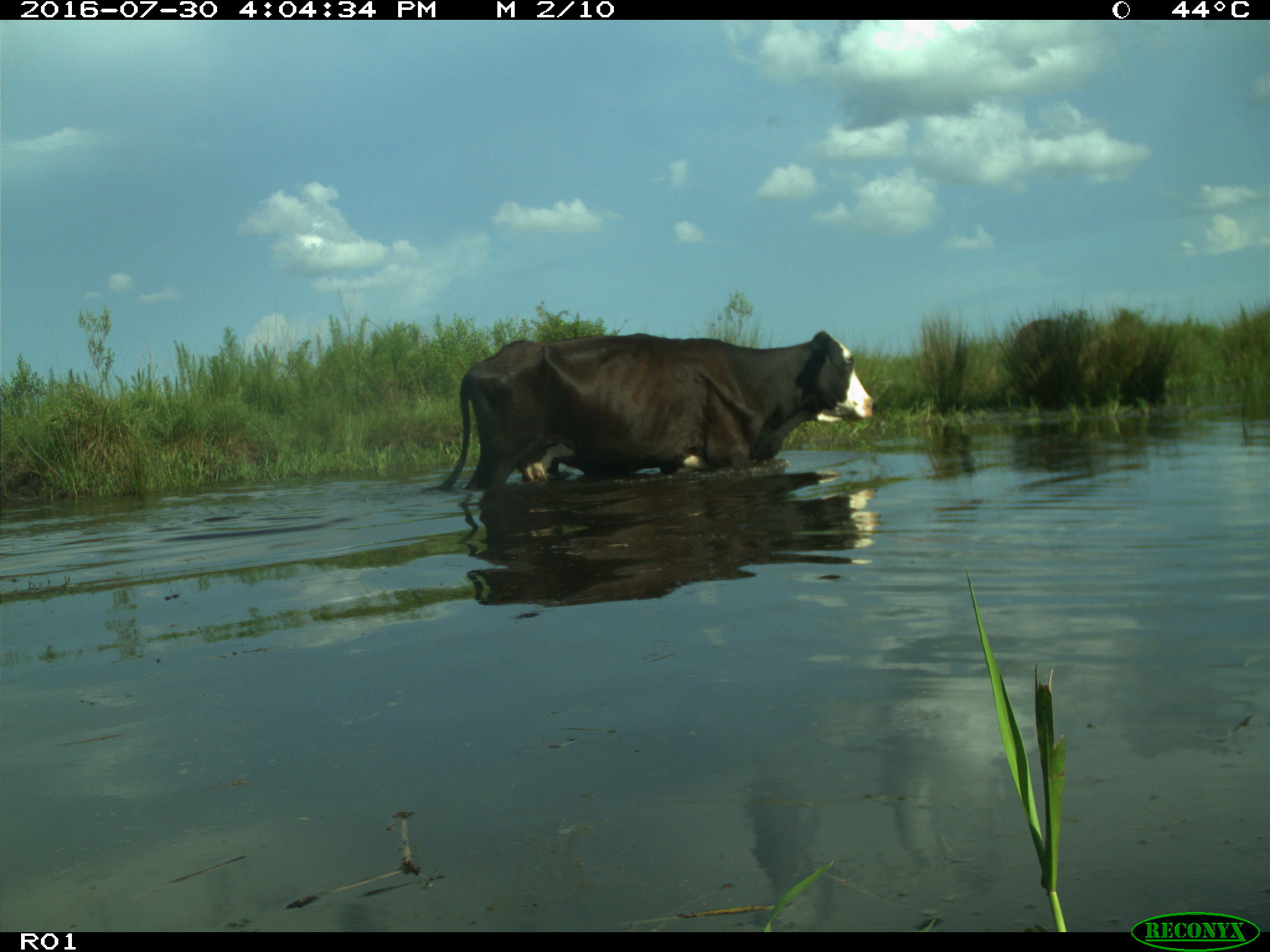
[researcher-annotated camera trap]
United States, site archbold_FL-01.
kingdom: Animalia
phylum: Chordata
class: Mammalia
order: Artiodactyla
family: Bovidae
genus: Bos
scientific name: Bos taurus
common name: domestic cow